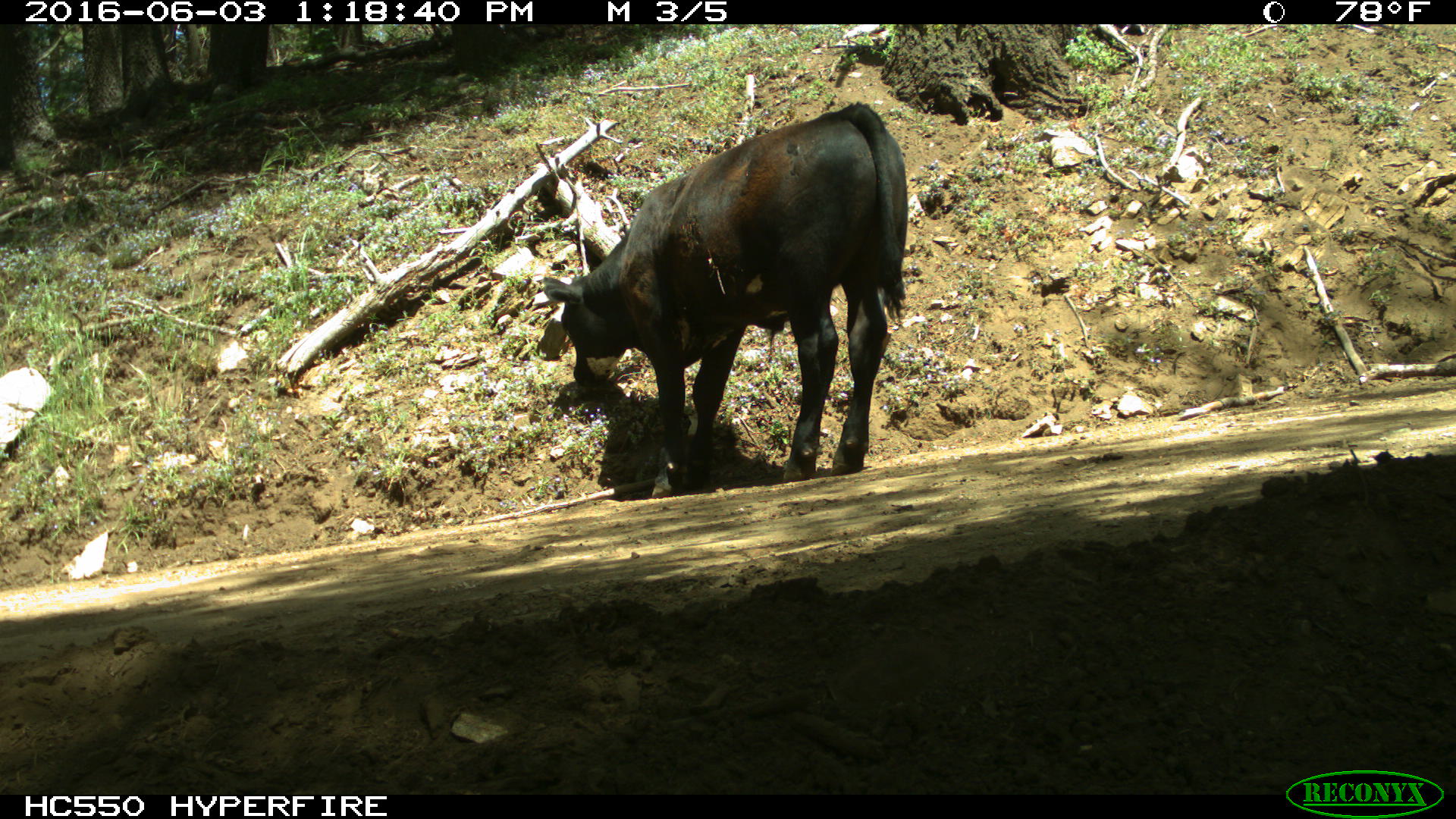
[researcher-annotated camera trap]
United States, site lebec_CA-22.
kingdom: Animalia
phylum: Chordata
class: Mammalia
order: Artiodactyla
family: Bovidae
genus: Bos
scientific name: Bos taurus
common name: domestic cow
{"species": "Bos taurus (domestic cow)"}